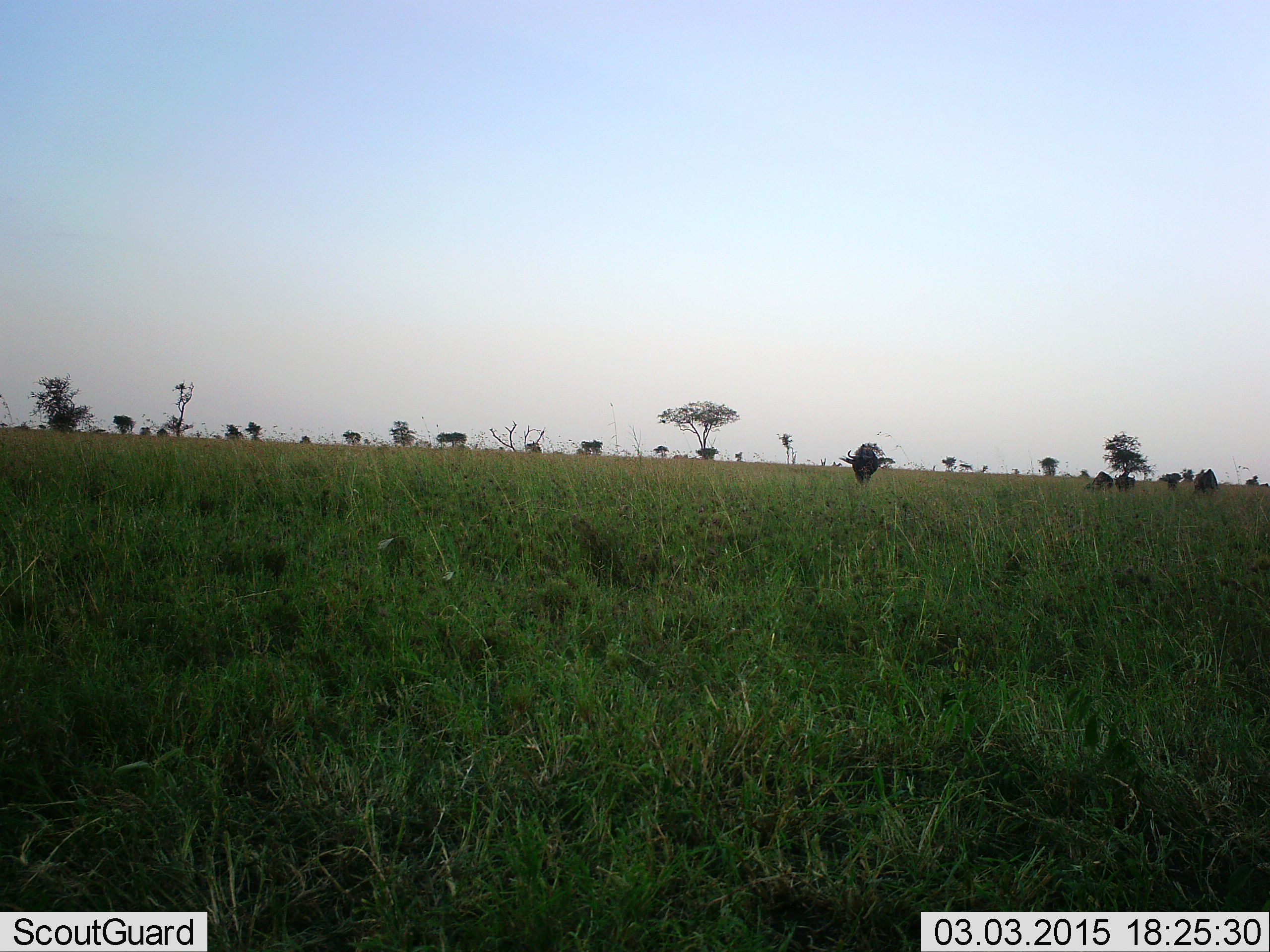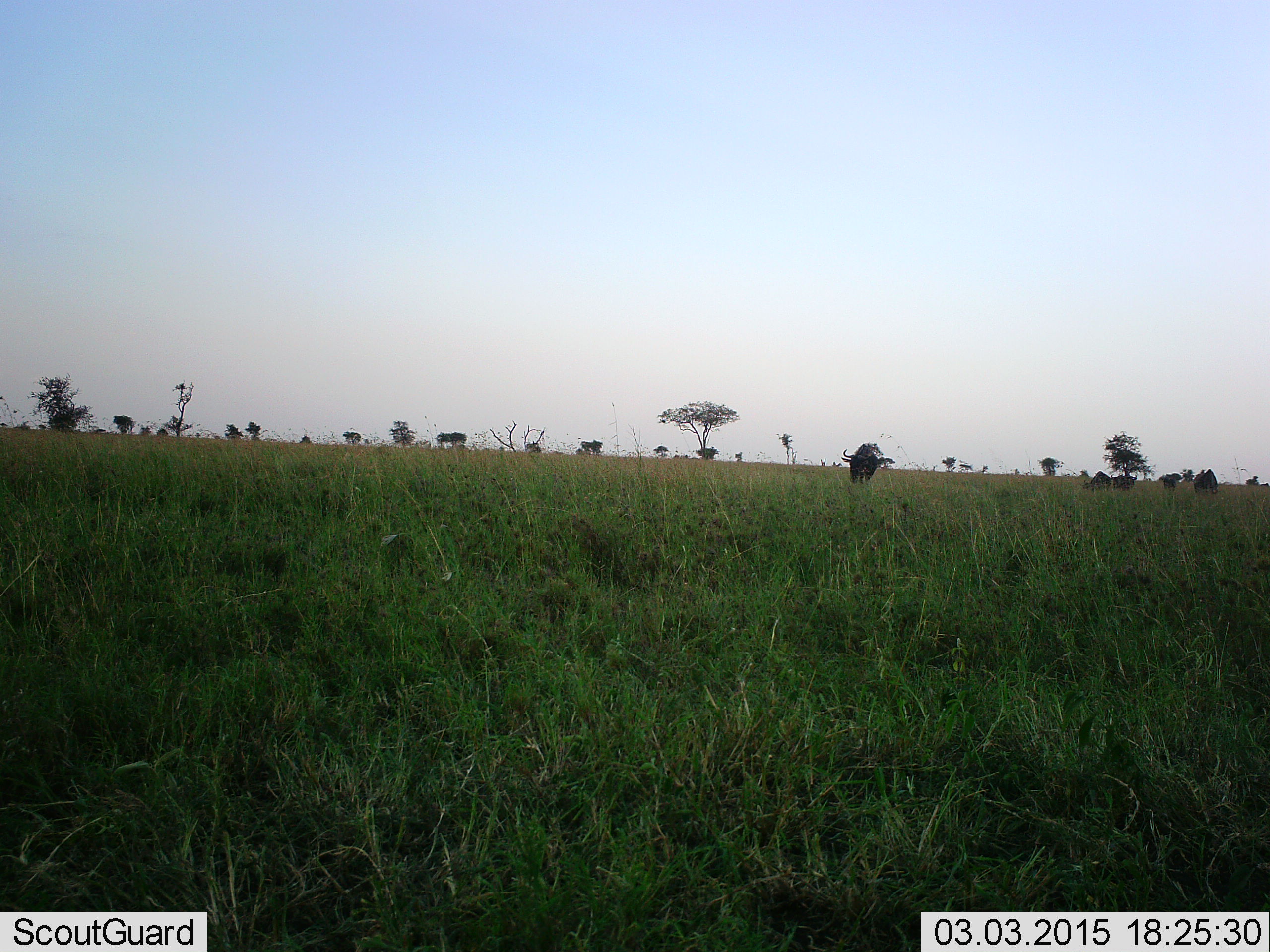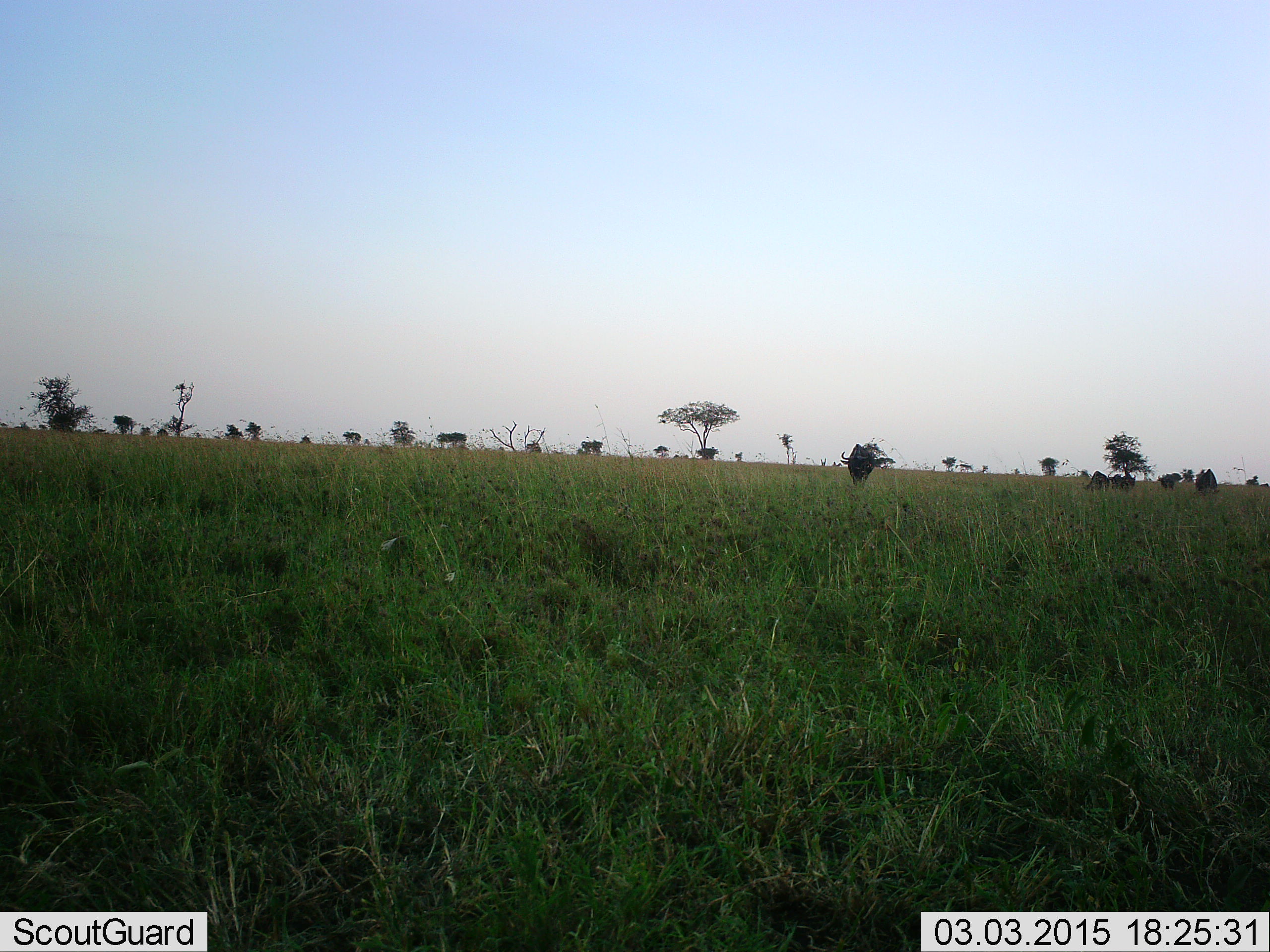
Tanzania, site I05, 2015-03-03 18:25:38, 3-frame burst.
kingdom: Animalia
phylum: Chordata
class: Mammalia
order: Artiodactyla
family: Bovidae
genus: Connochaetes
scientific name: Connochaetes taurinus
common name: blue wildebeest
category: wildebeest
Wildebeest (blue wildebeest) (Connochaetes taurinus), count 5. Behavior (volunteer vote fractions): standing 40%, resting 0%, moving 20%, interacting 0%. Young present (vote fraction): 0%. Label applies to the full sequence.